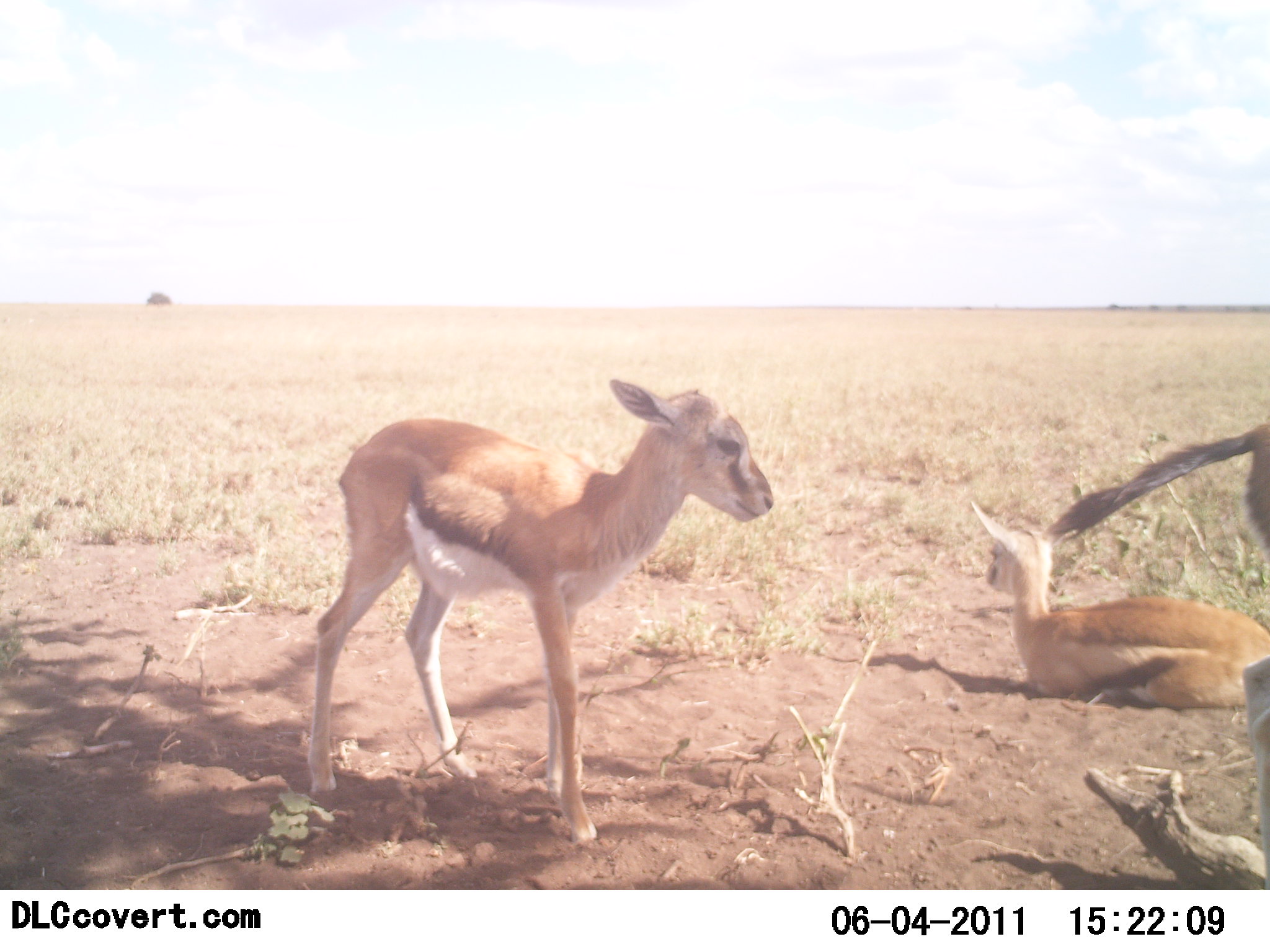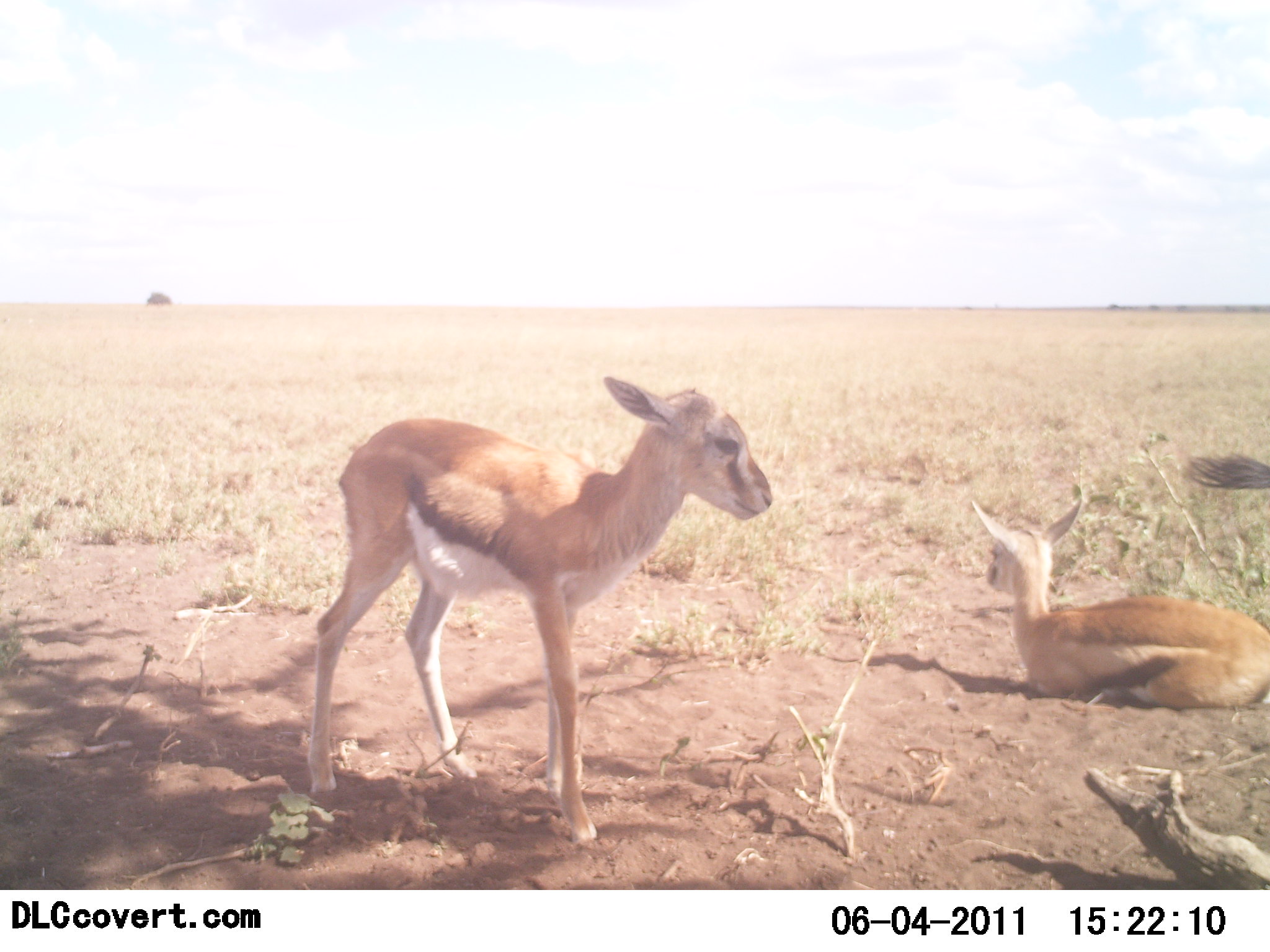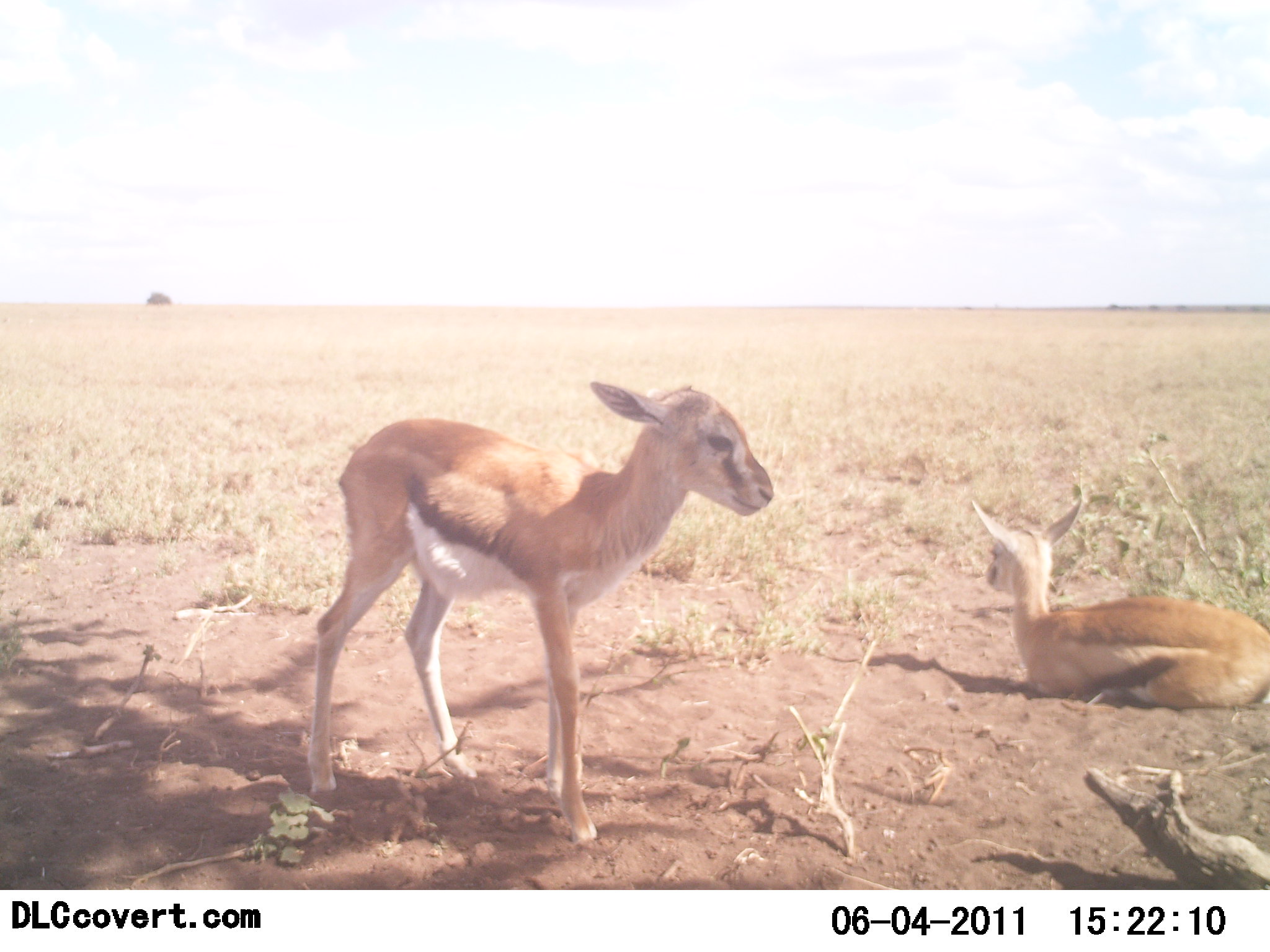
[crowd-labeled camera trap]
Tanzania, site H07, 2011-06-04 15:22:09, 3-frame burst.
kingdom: Animalia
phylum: Chordata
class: Mammalia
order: Artiodactyla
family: Bovidae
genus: Eudorcas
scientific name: Eudorcas thomsonii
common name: thomson's gazelle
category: gazellethomsons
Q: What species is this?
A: Gazellethomsons (thomson's gazelle) (Eudorcas thomsonii).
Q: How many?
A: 3.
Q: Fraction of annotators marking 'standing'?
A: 75%.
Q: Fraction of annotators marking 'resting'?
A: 100%.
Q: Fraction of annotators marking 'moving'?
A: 8%.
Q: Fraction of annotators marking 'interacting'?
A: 0%.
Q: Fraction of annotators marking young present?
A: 83%.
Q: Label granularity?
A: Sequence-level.